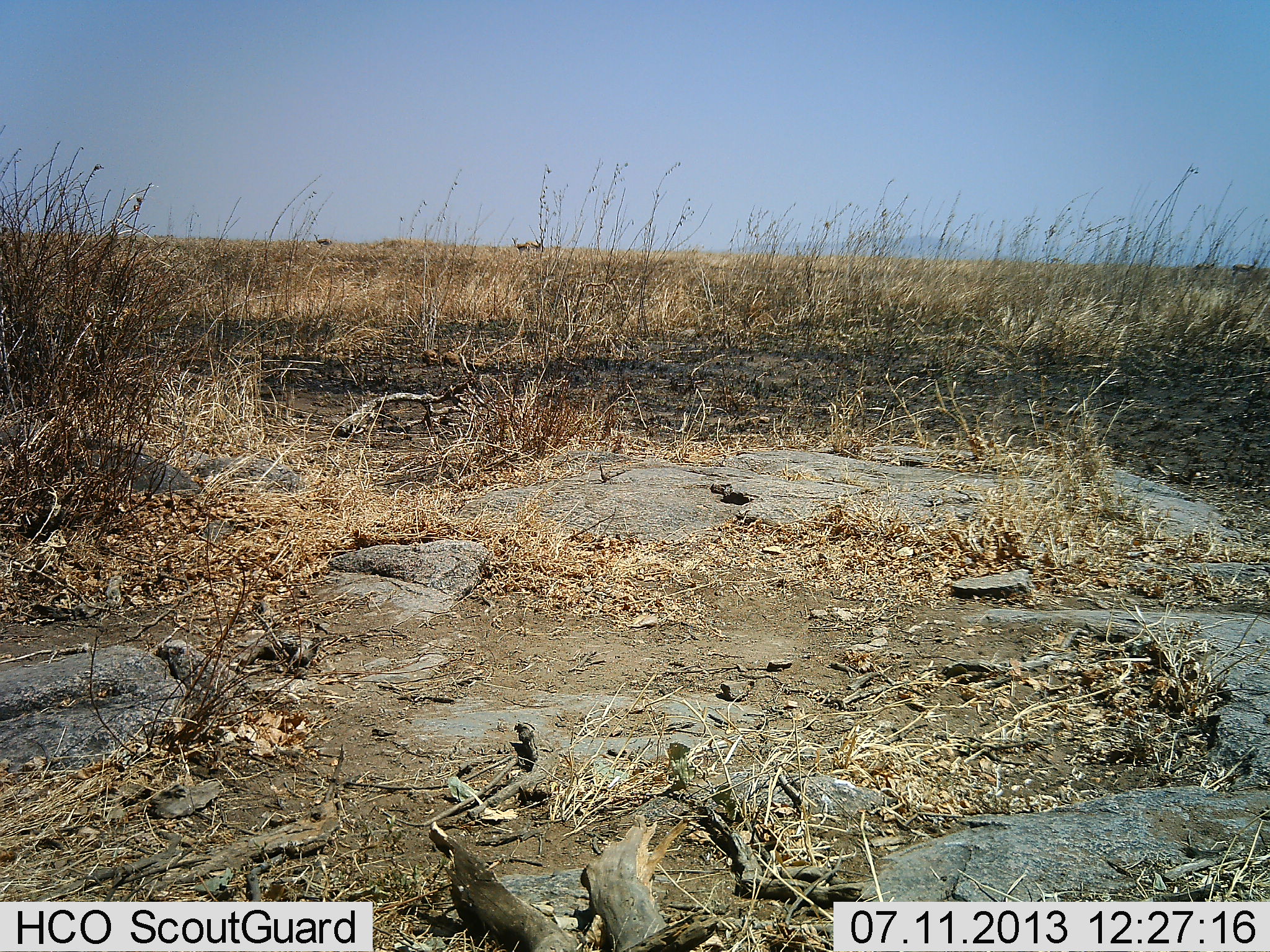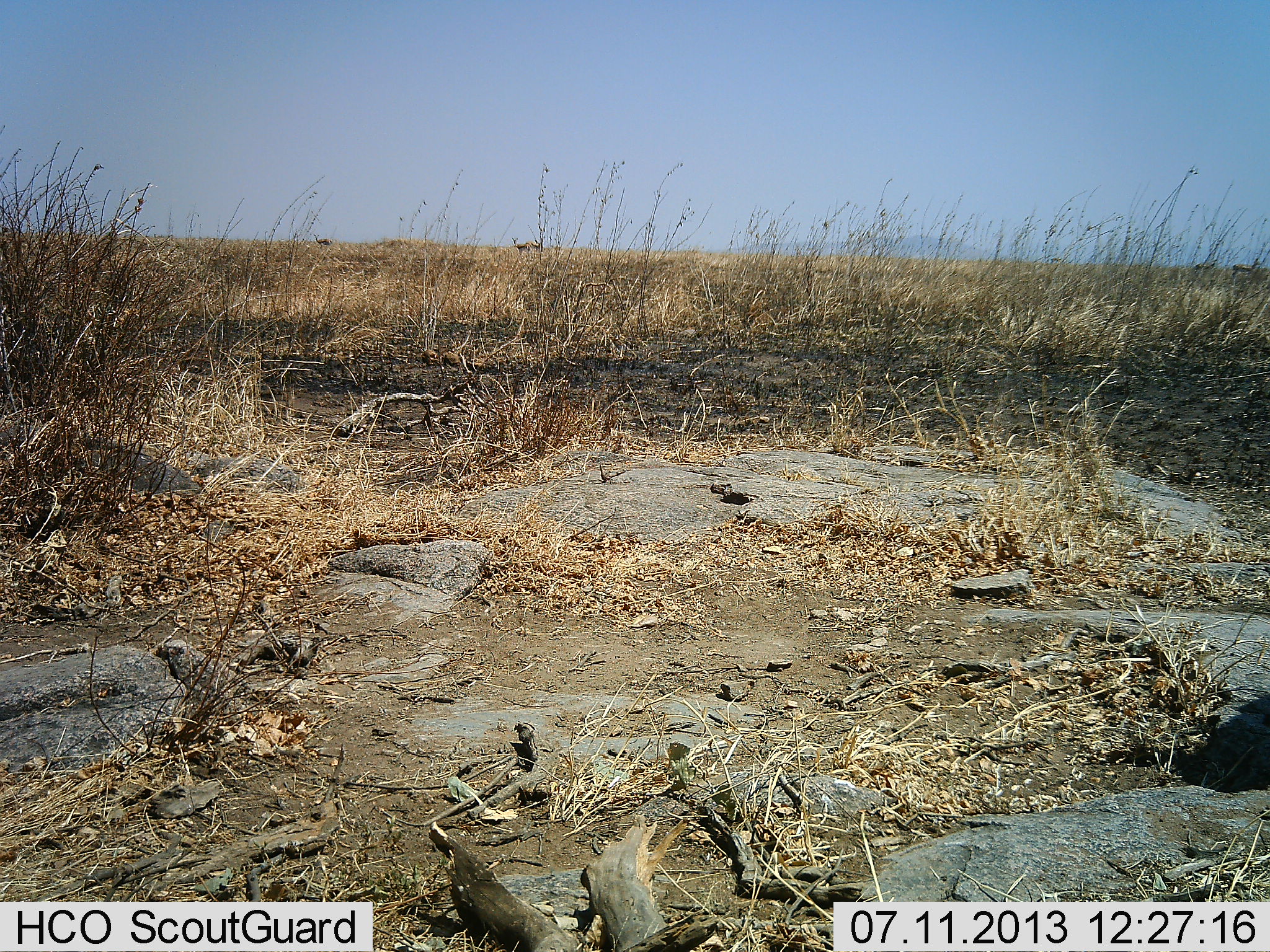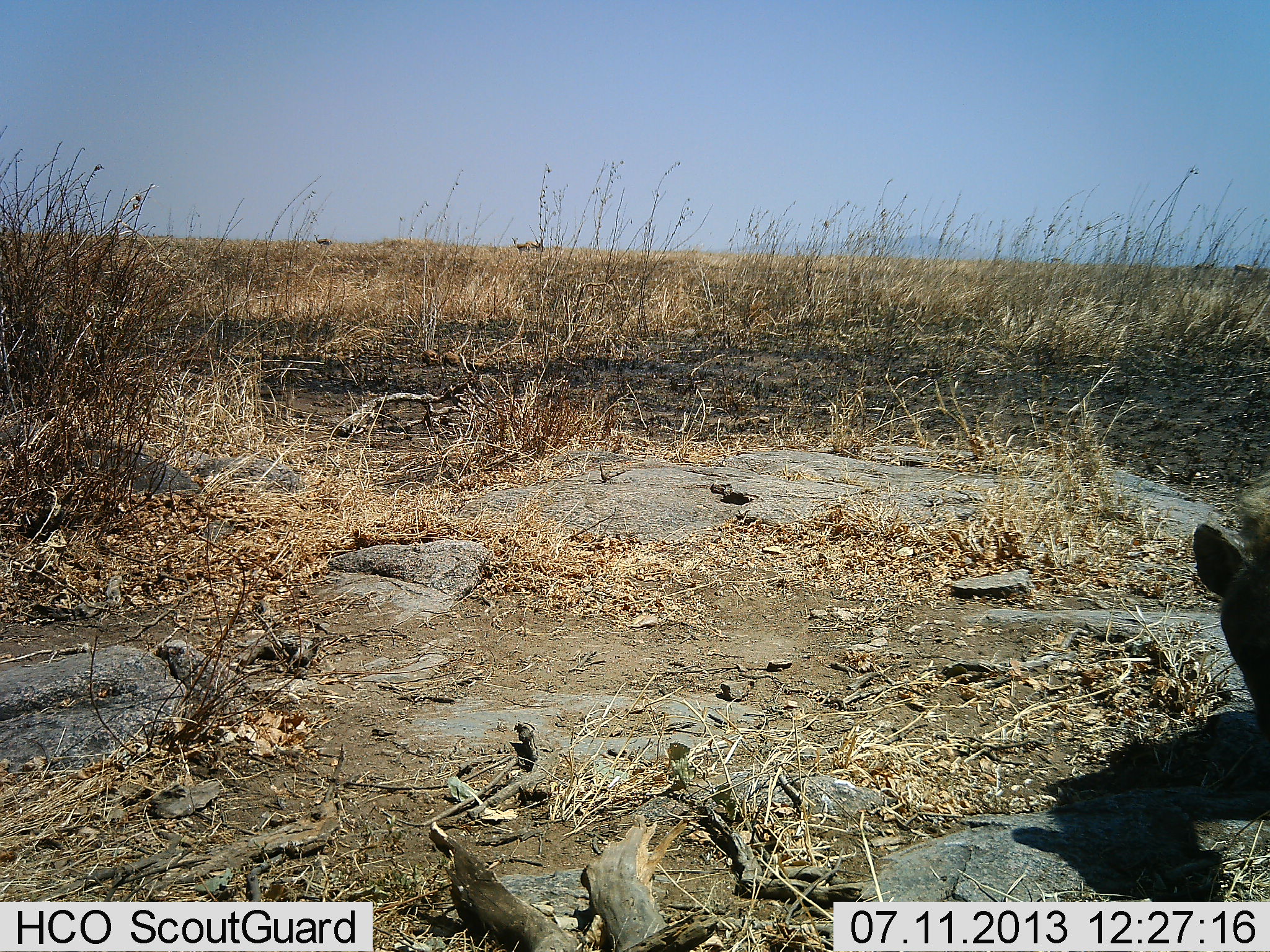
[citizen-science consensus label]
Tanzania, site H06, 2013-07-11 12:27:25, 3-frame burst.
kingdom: Animalia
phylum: Chordata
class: Mammalia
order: Carnivora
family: Hyaenidae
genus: Crocuta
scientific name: Crocuta crocuta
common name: spotted hyena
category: hyenaspotted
Hyenaspotted (spotted hyena) (Crocuta crocuta), count 1. Behavior (volunteer vote fractions): standing 5%, resting 0%, moving 95%, interacting 0%. Young present (vote fraction): 0%. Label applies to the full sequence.